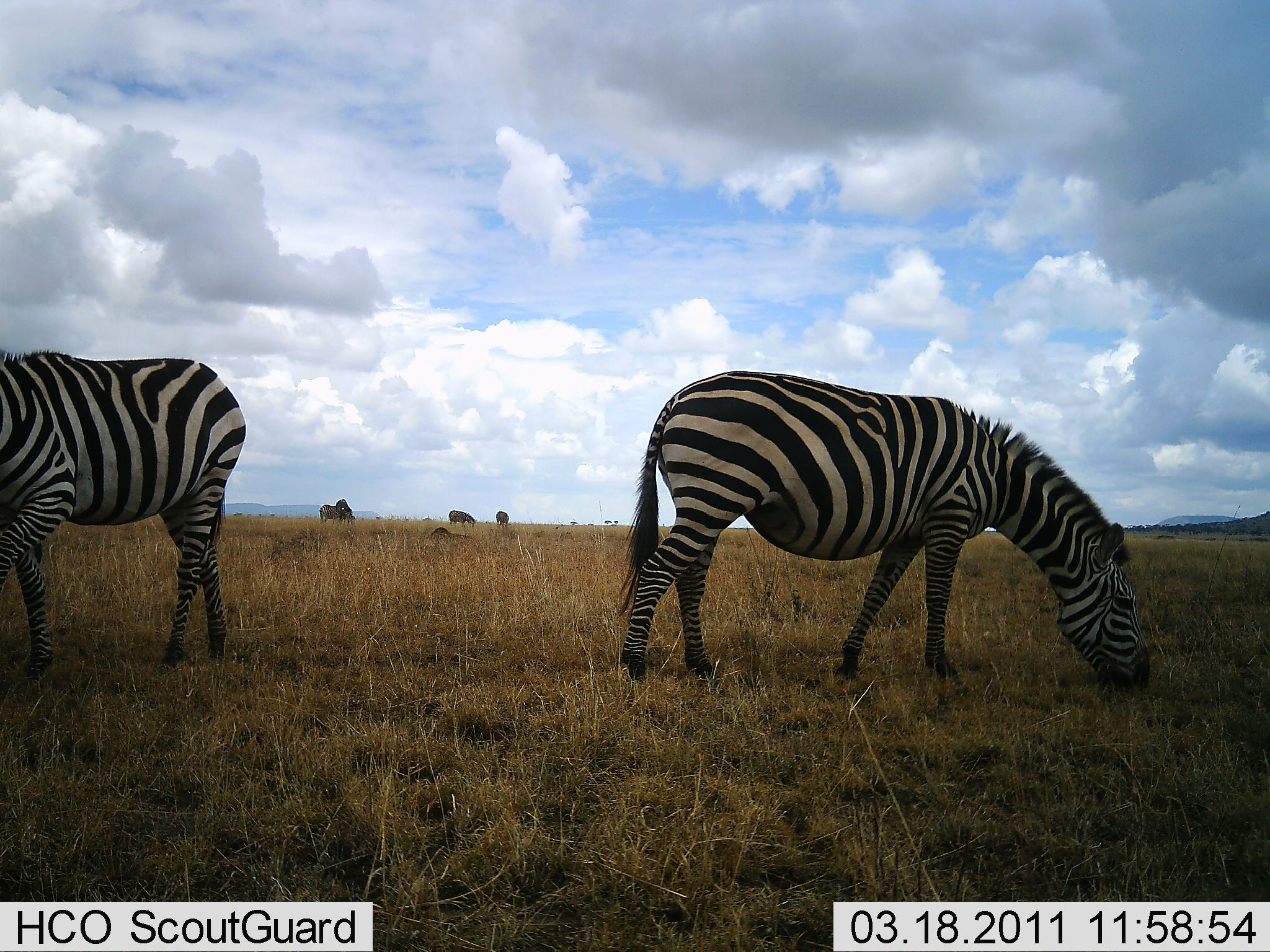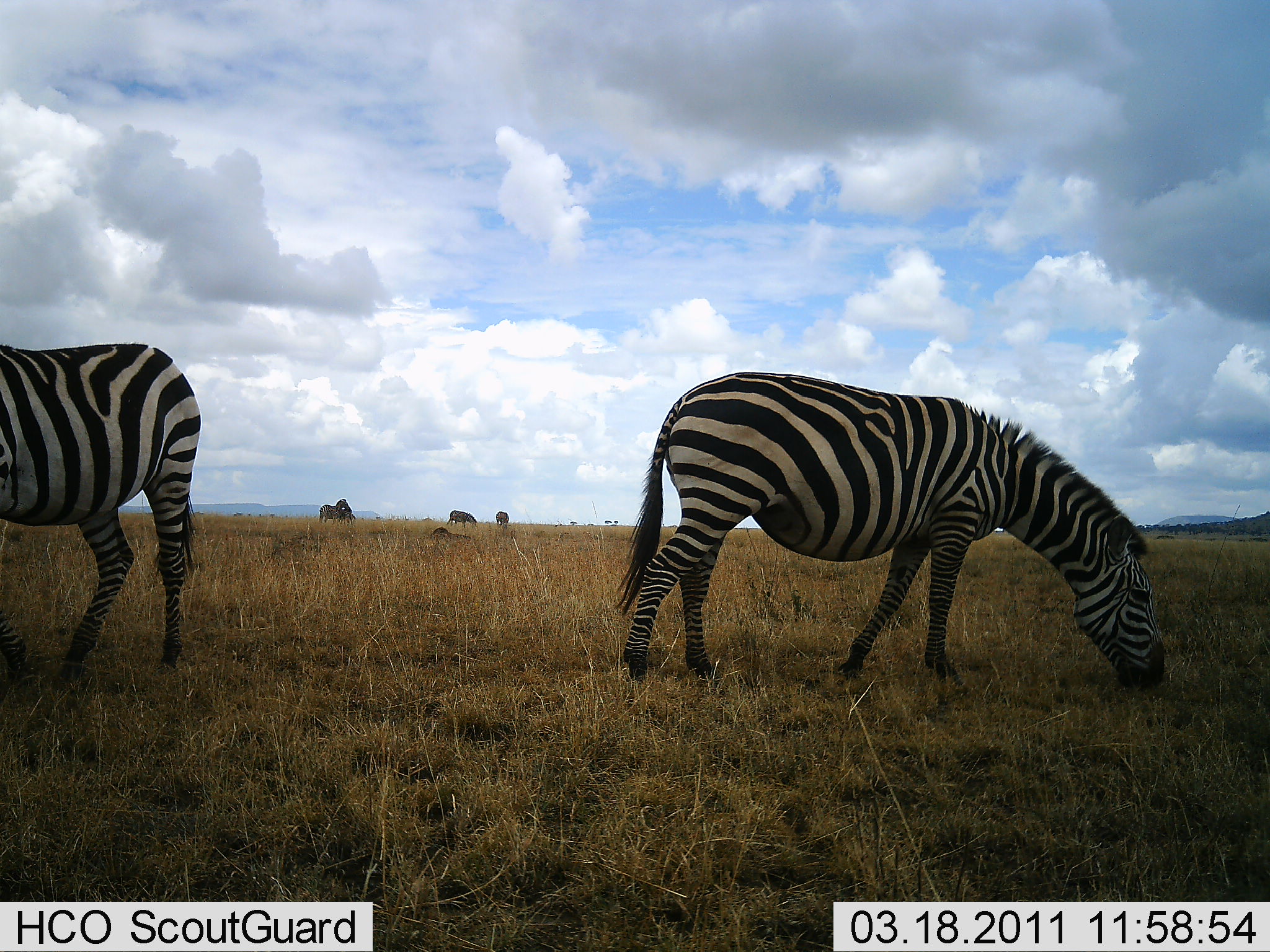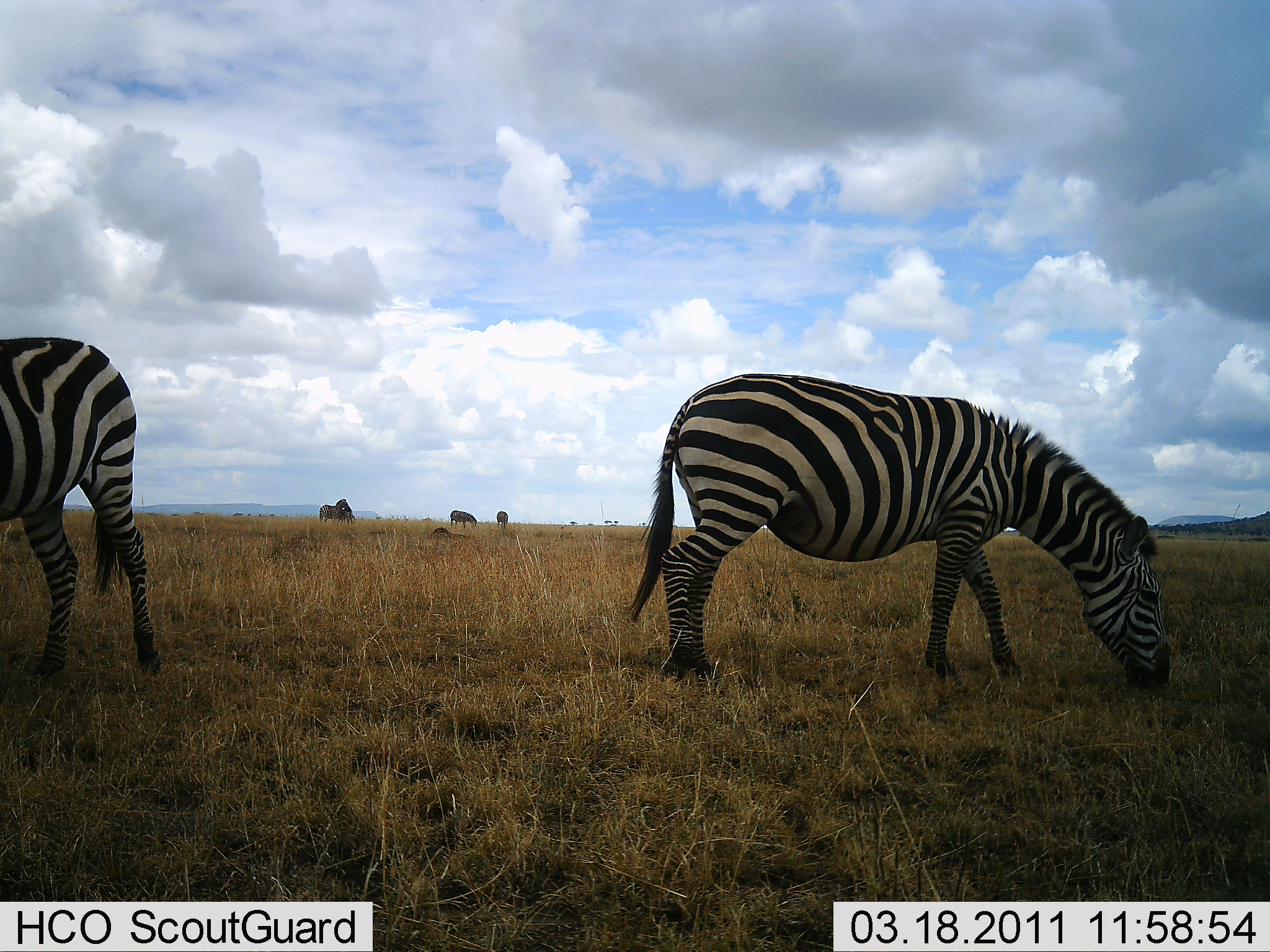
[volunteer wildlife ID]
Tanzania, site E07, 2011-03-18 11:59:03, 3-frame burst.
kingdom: Animalia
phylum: Chordata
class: Mammalia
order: Perissodactyla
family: Equidae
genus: Equus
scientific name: Equus quagga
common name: plains zebra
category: zebra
Zebra (plains zebra) (Equus quagga), count 3. Behavior (volunteer vote fractions): standing 21%, resting 0%, moving 0%, interacting 0%. Young present (vote fraction): 0%. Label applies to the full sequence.